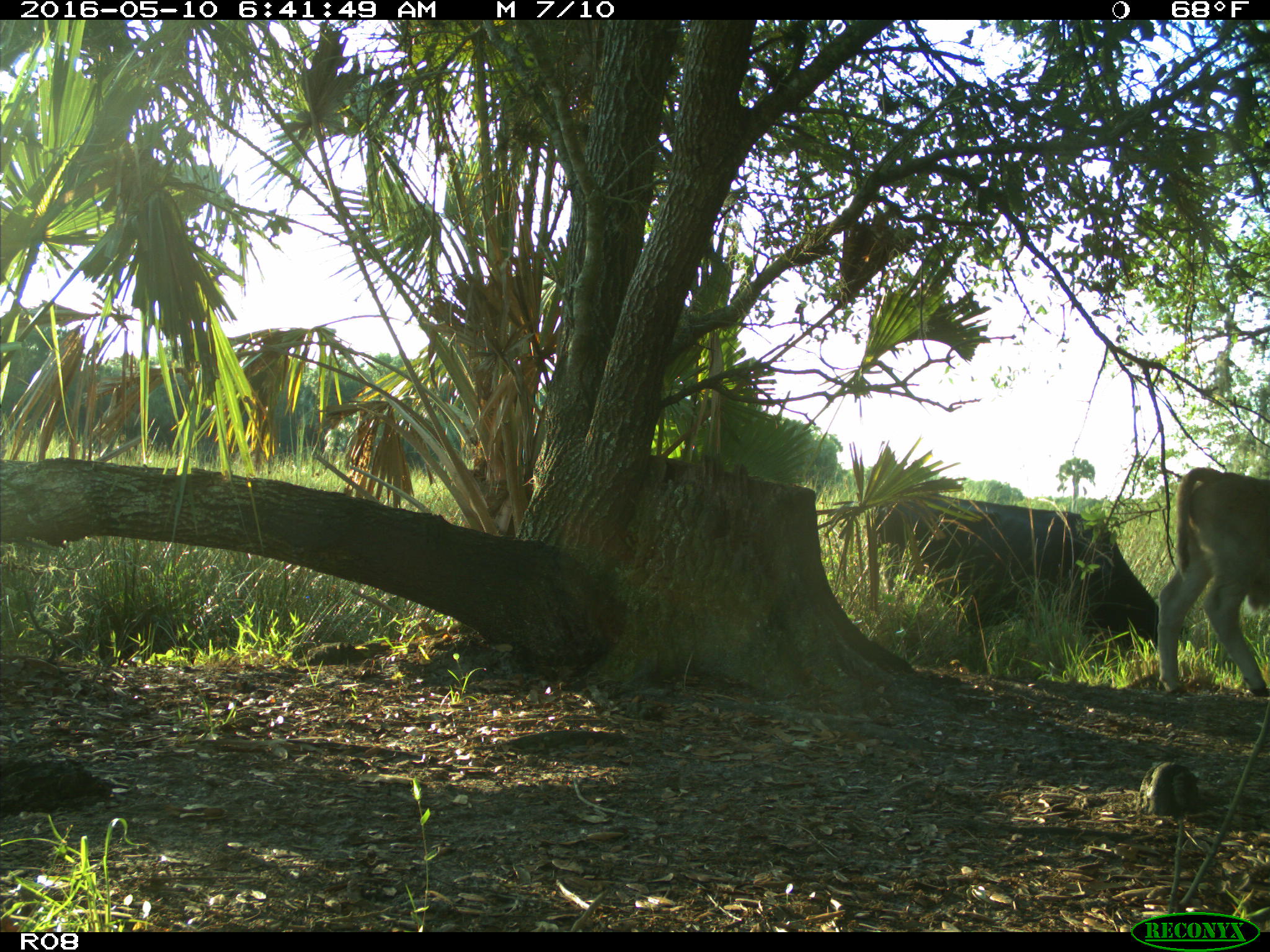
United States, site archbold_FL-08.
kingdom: Animalia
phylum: Chordata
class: Mammalia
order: Artiodactyla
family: Bovidae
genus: Bos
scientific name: Bos taurus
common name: domestic cow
Bos taurus (domestic cow).